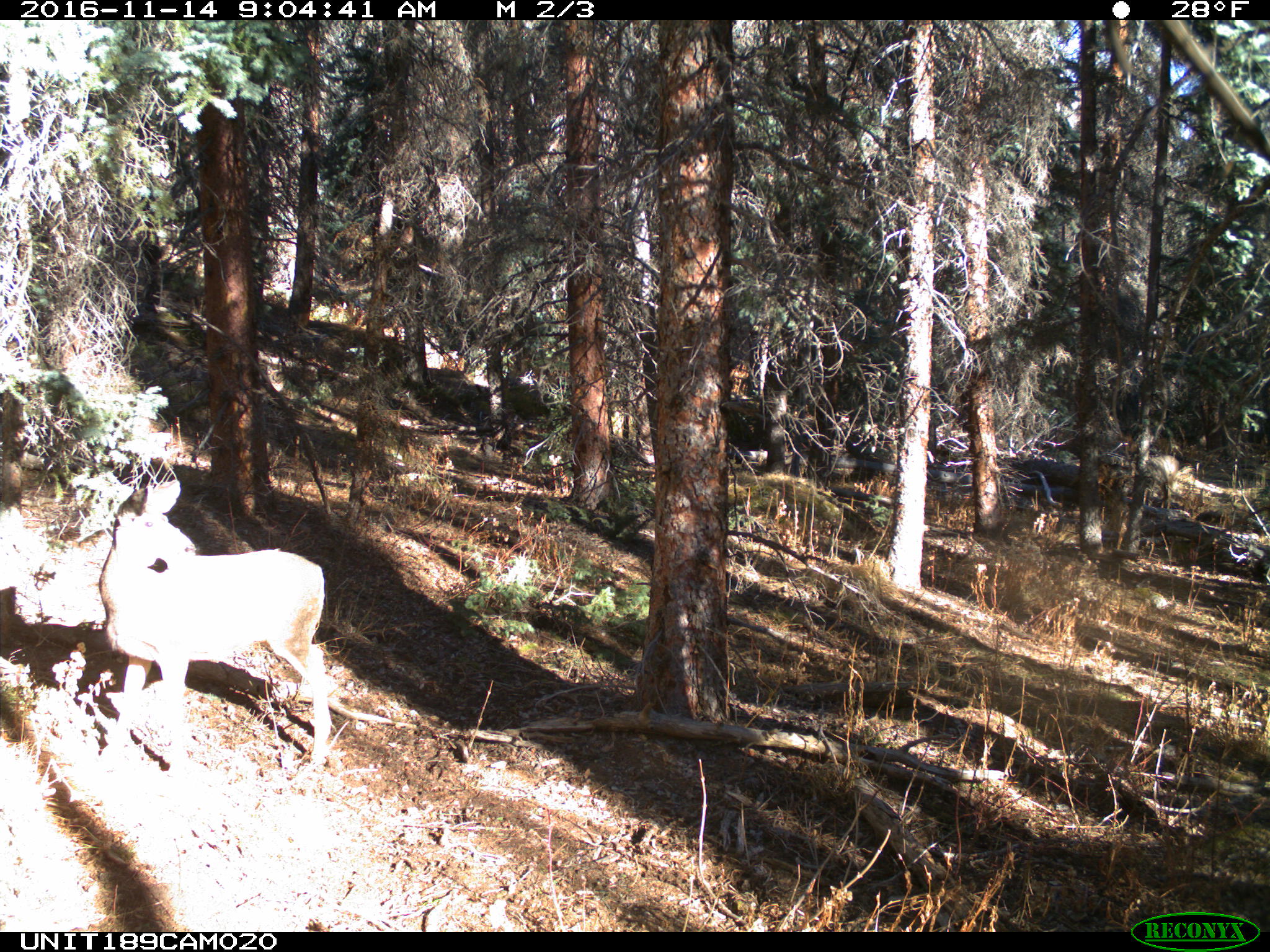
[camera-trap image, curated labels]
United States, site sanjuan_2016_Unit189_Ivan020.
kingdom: Animalia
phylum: Chordata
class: Mammalia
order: Artiodactyla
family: Cervidae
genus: Odocoileus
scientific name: Odocoileus hemionus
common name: mule deer